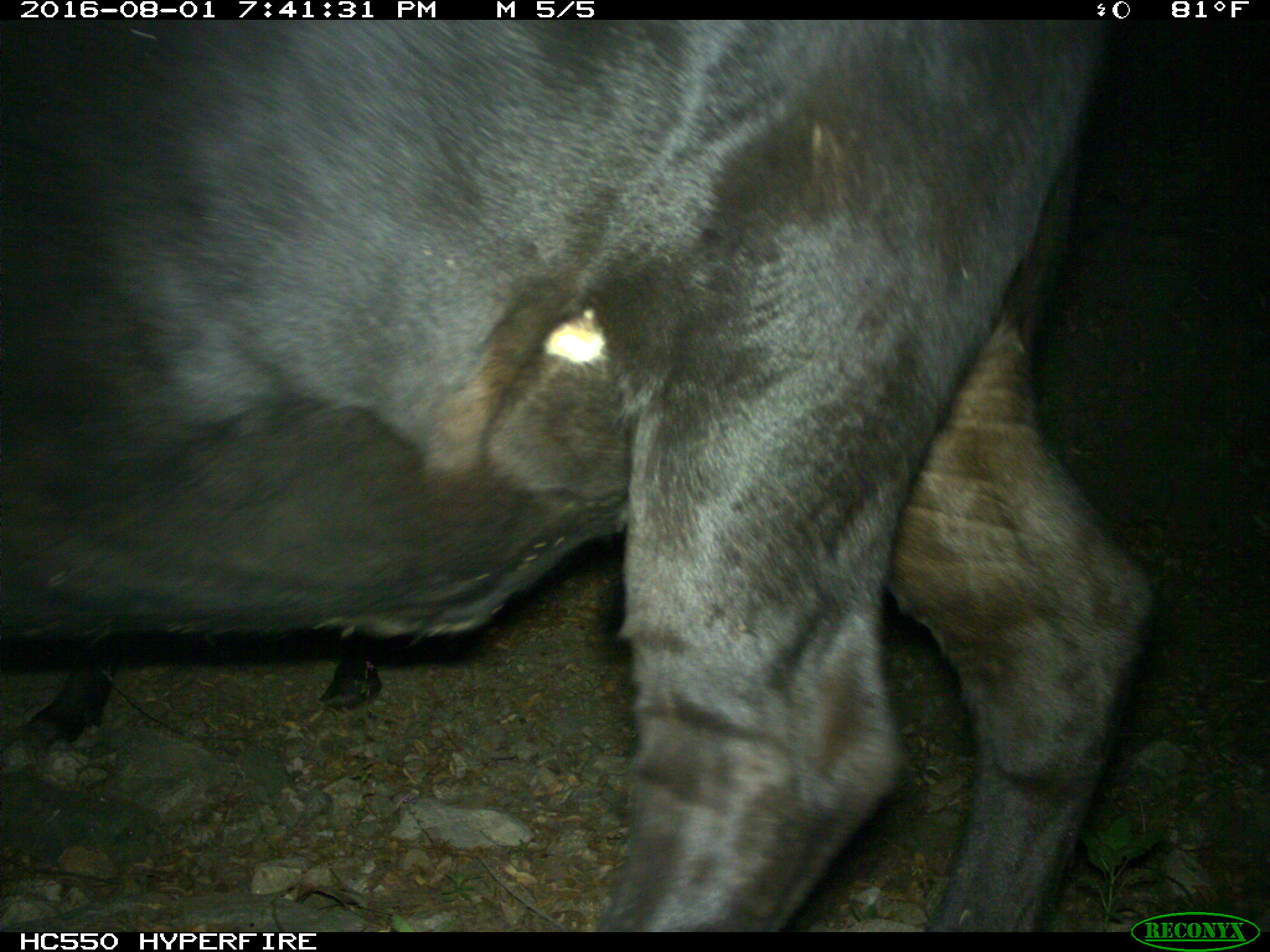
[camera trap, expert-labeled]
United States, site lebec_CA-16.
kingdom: Animalia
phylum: Chordata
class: Mammalia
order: Artiodactyla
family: Bovidae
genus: Bos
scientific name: Bos taurus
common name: domestic cow